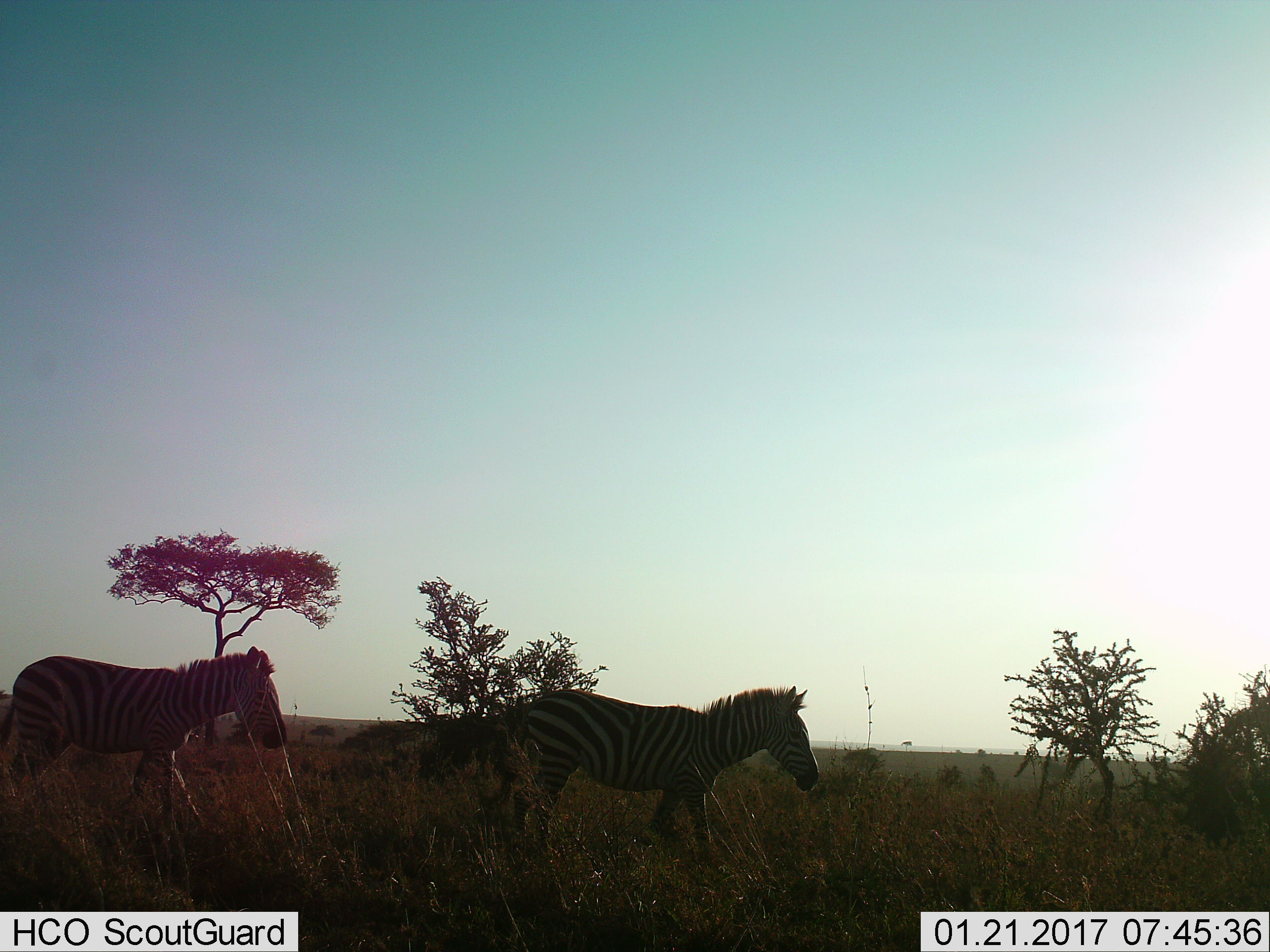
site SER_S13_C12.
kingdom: Animalia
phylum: Chordata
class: Mammalia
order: Perissodactyla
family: Equidae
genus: Equus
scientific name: Equus quagga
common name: plains zebra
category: zebraplains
Zebraplains (plains zebra) (Equus quagga), count 2. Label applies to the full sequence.